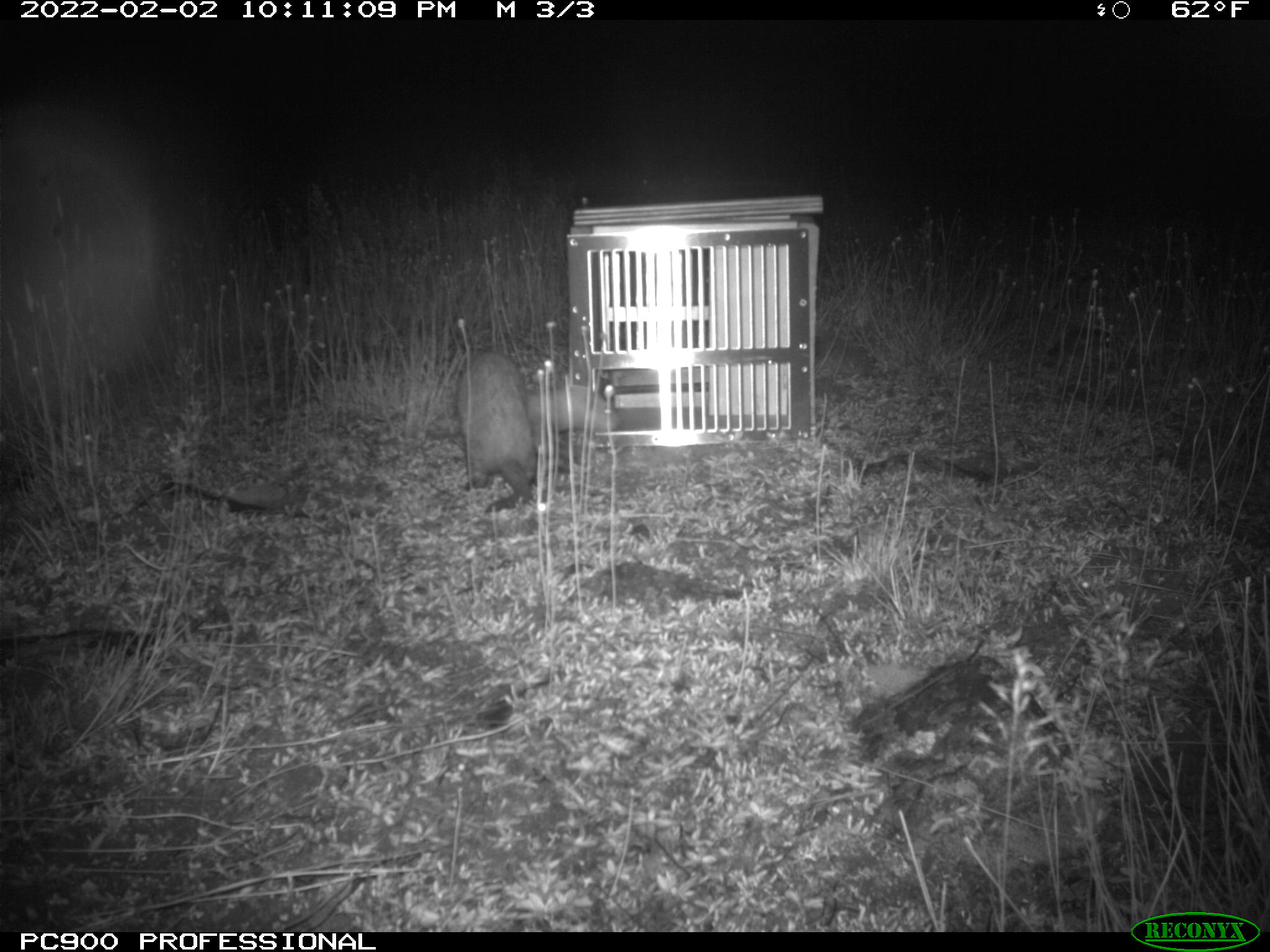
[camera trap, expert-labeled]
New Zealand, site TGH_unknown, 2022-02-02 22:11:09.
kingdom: Animalia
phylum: Chordata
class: Mammalia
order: Carnivora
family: Mustelidae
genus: Mustela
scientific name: Mustela furo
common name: ferret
Ferret (Mustela furo).